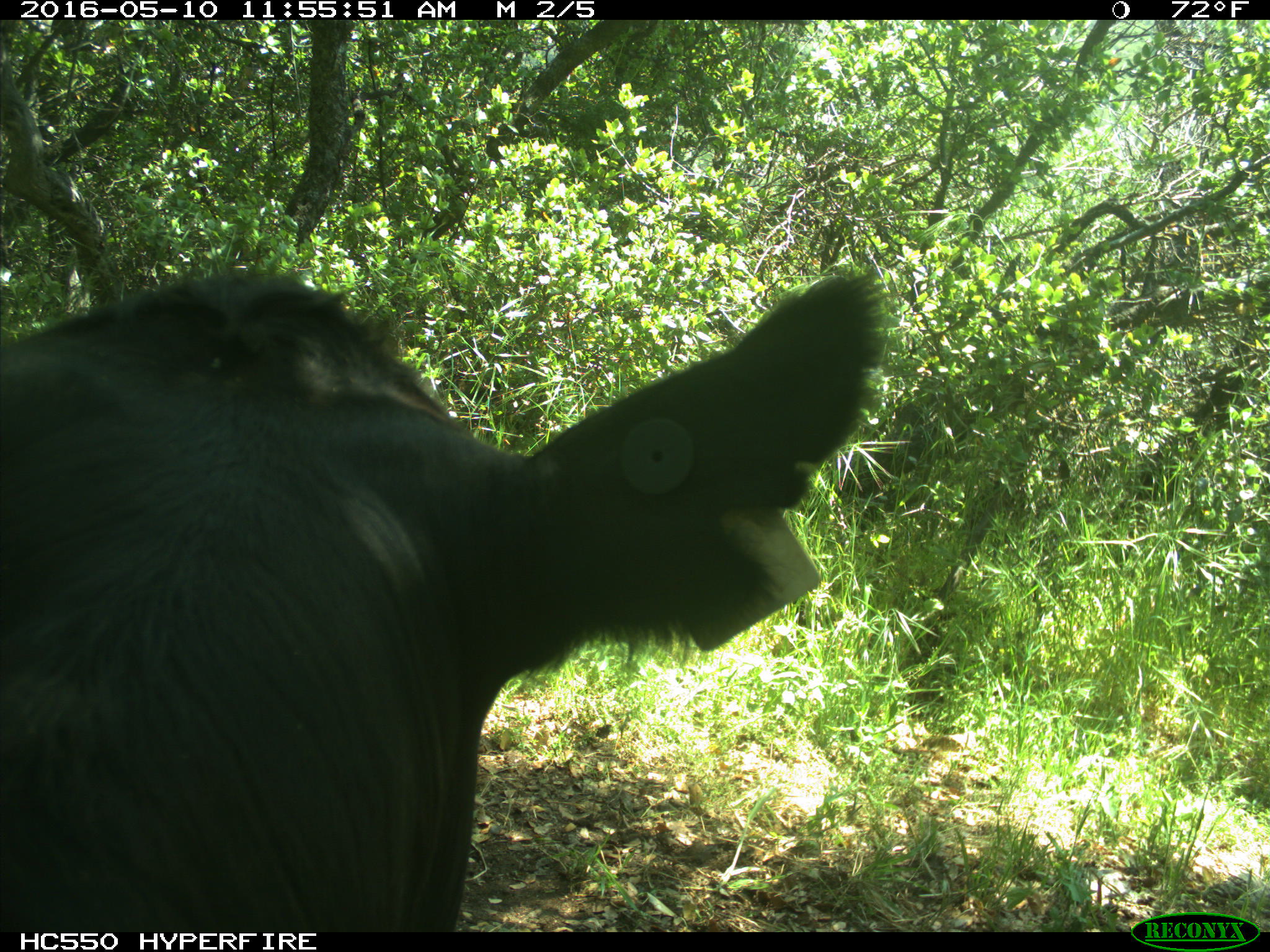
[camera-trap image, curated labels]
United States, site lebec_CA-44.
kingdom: Animalia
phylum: Chordata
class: Mammalia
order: Artiodactyla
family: Bovidae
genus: Bos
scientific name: Bos taurus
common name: domestic cow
Bos taurus (domestic cow).